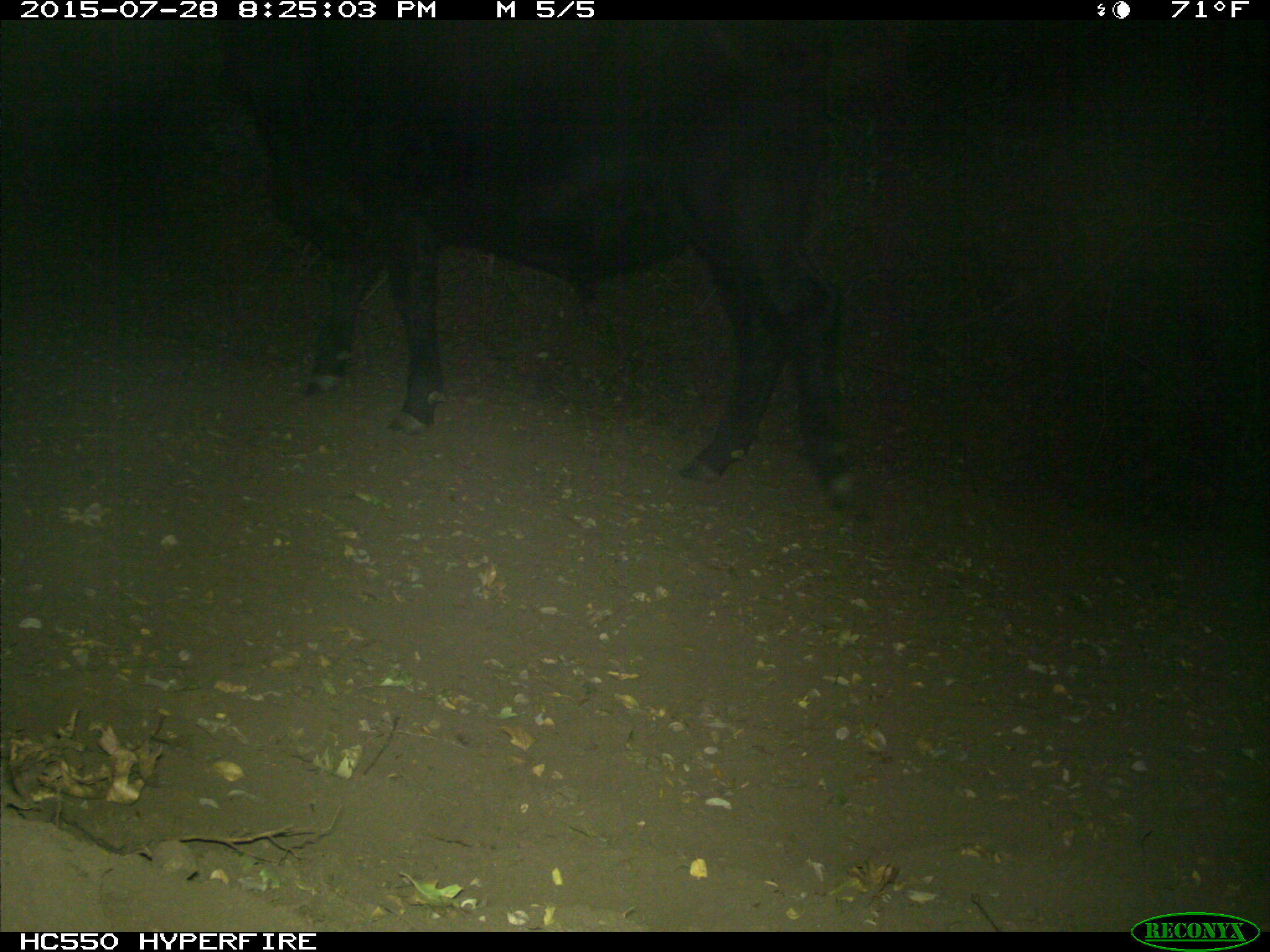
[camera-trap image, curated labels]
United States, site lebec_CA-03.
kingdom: Animalia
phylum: Chordata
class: Mammalia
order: Artiodactyla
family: Bovidae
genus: Bos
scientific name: Bos taurus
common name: domestic cow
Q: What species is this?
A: Bos taurus (domestic cow).